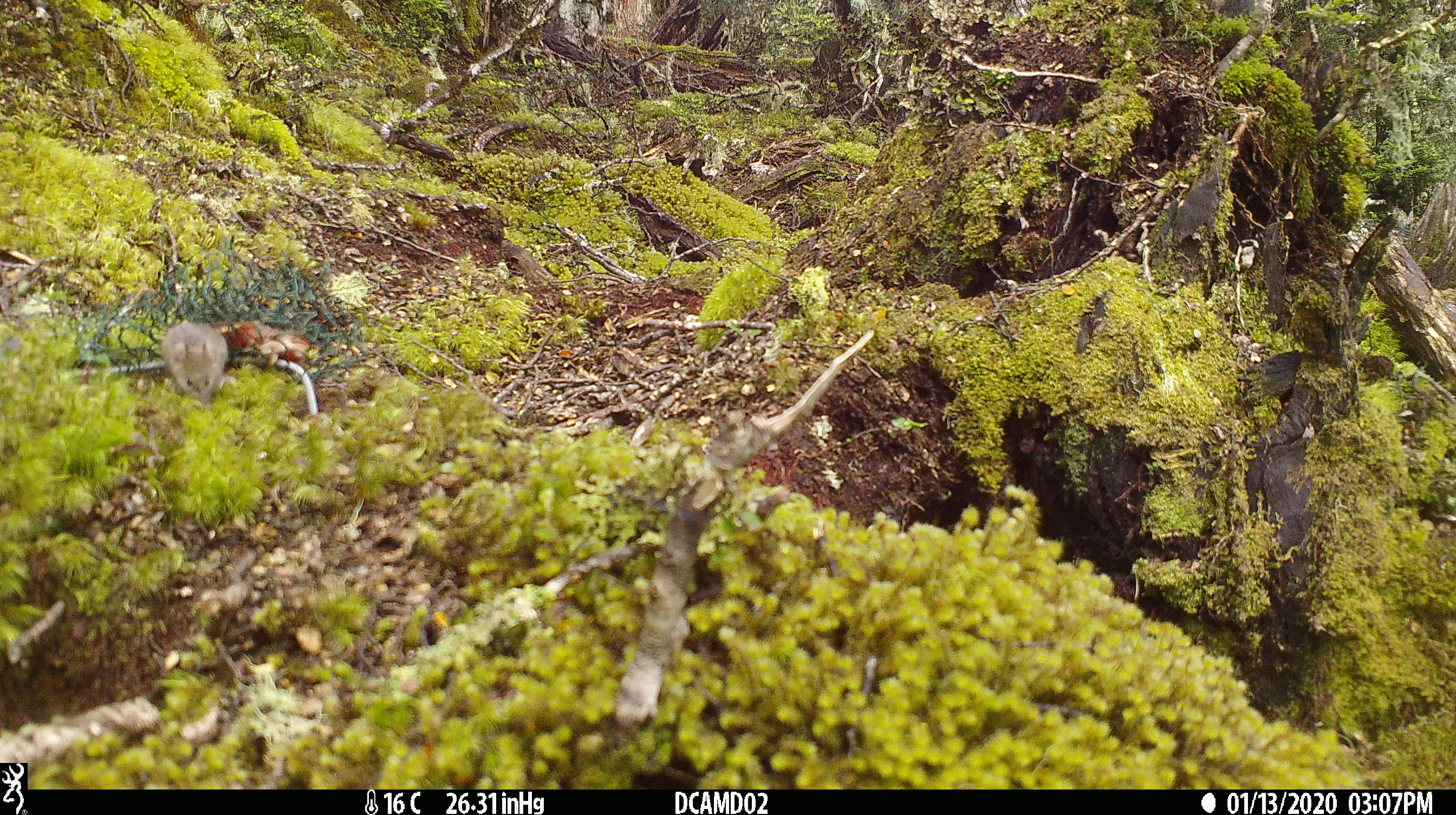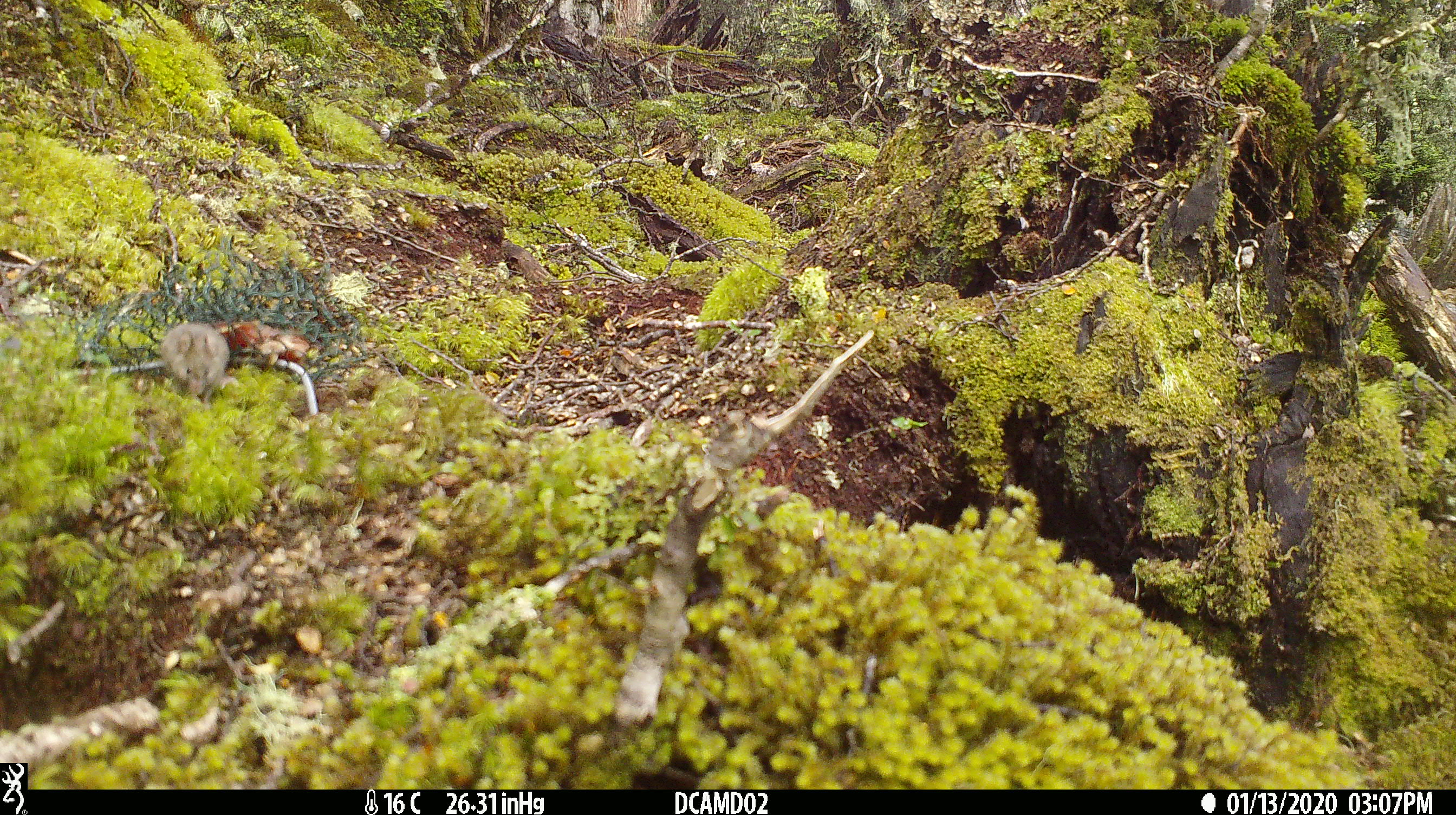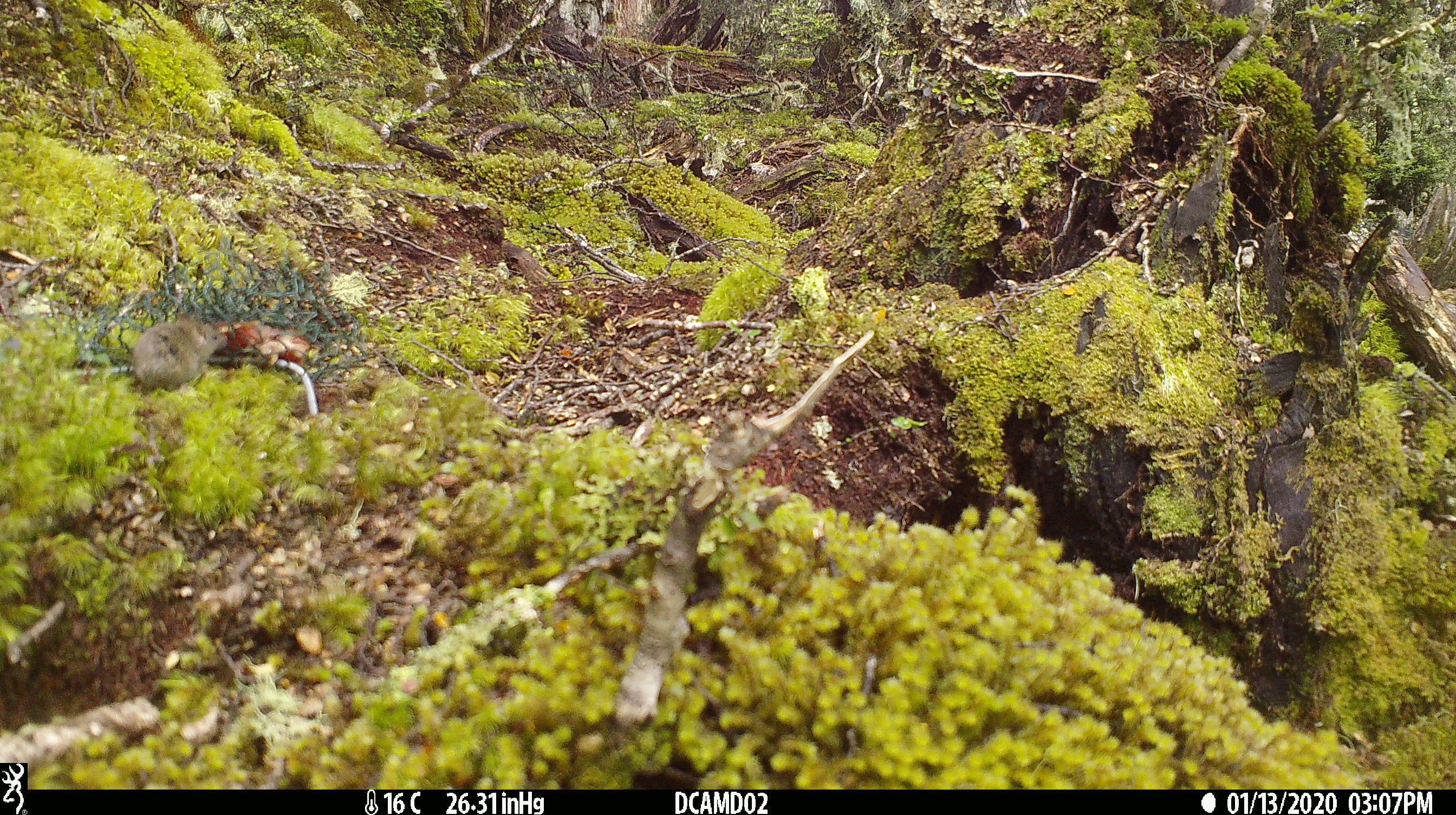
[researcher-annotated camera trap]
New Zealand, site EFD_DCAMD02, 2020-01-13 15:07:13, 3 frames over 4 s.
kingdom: Animalia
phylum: Chordata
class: Mammalia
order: Rodentia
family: Muridae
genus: Mus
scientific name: Mus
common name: mouse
Mouse (Mus).